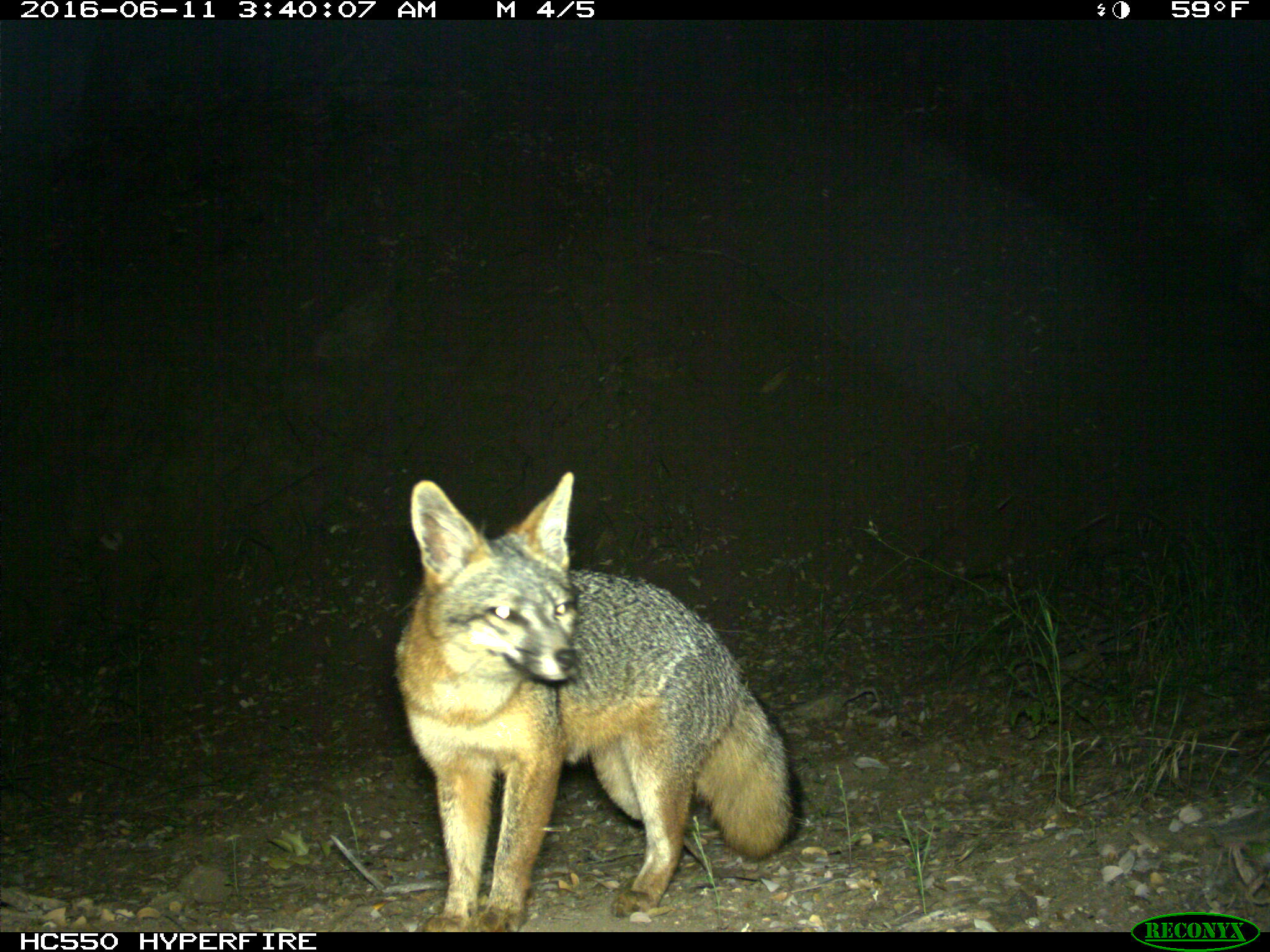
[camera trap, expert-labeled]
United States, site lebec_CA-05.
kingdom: Animalia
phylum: Chordata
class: Mammalia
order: Carnivora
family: Canidae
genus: Urocyon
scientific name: Urocyon cinereoargenteus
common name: gray fox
Urocyon cinereoargenteus (gray fox).